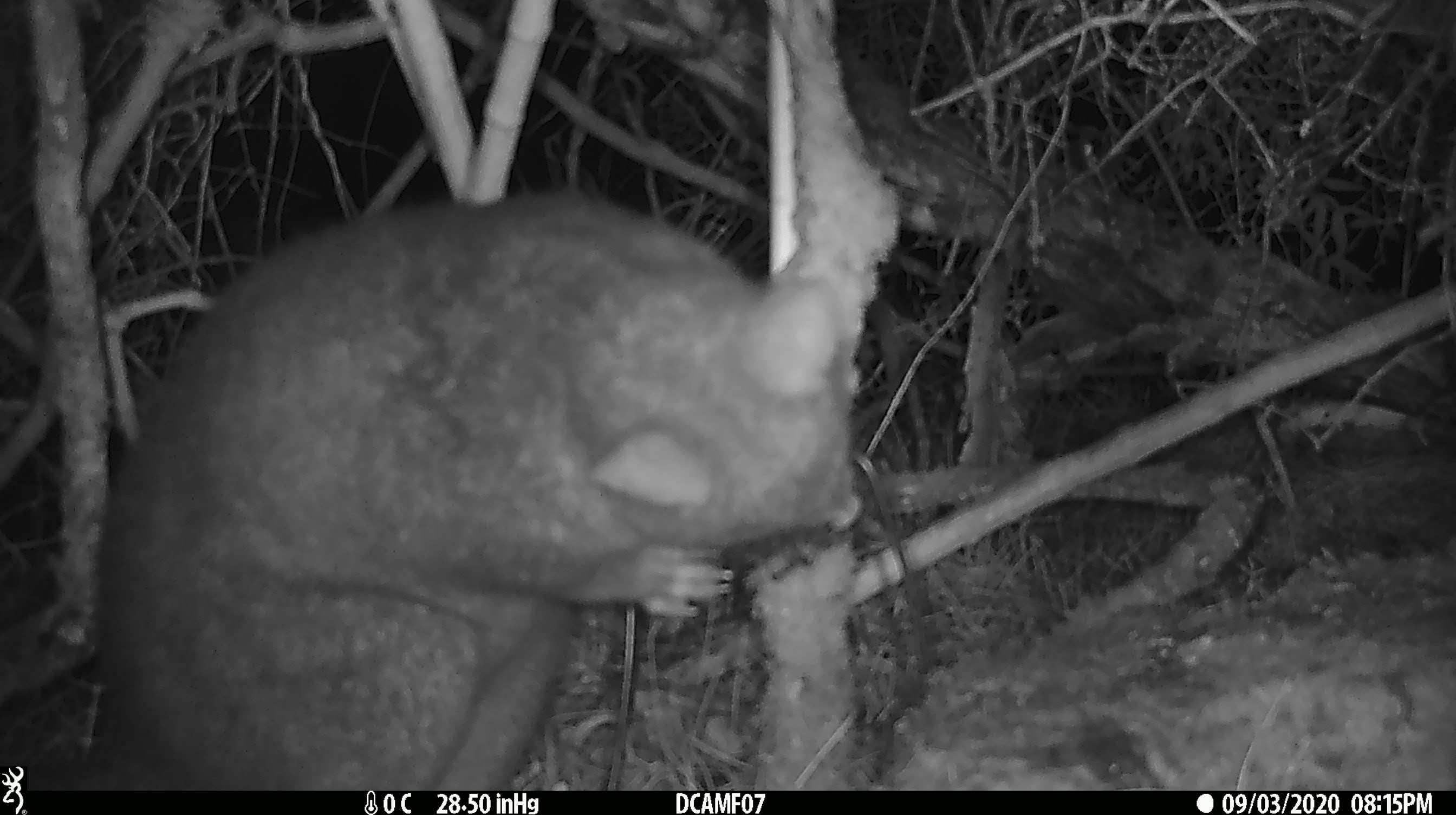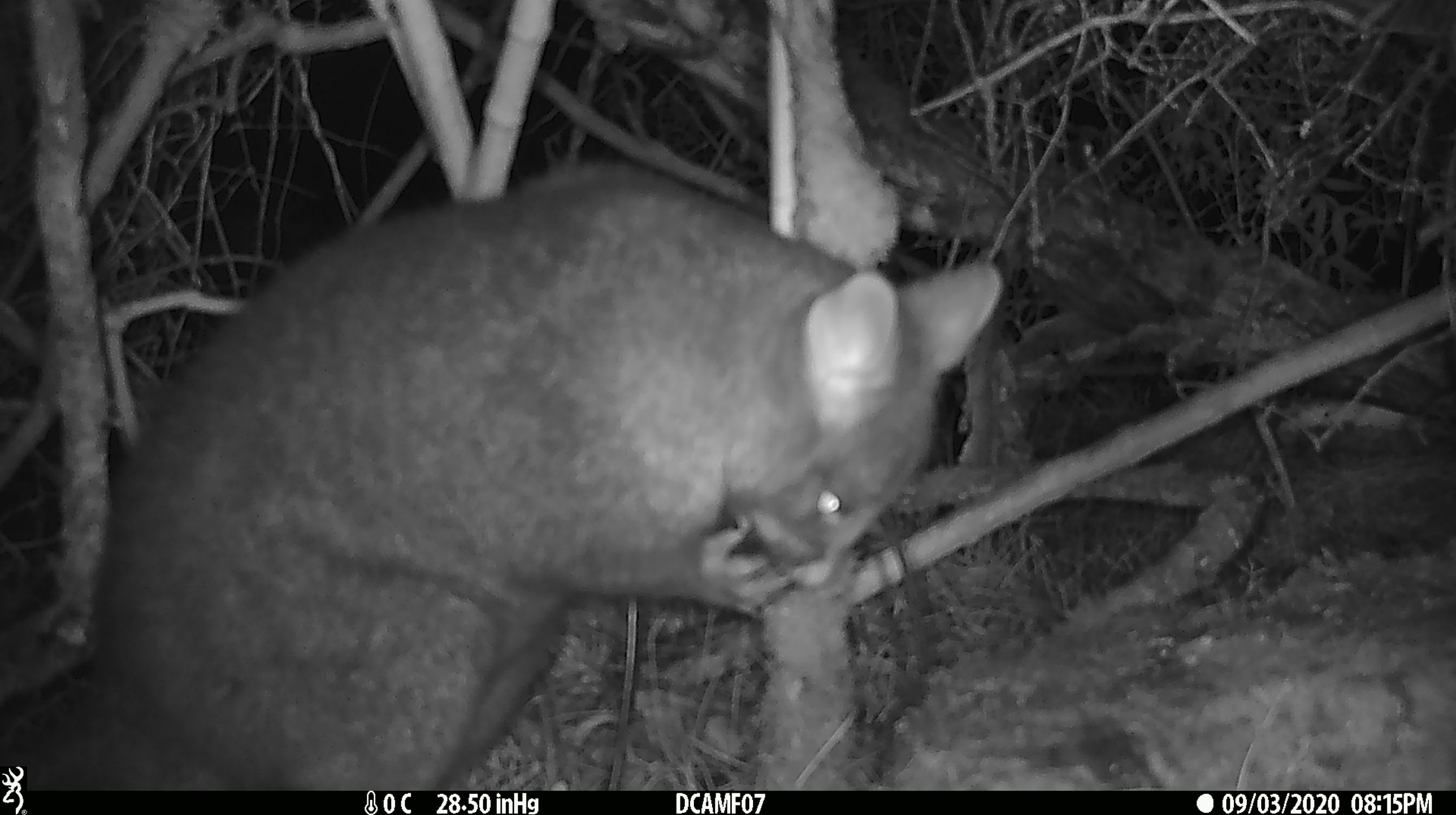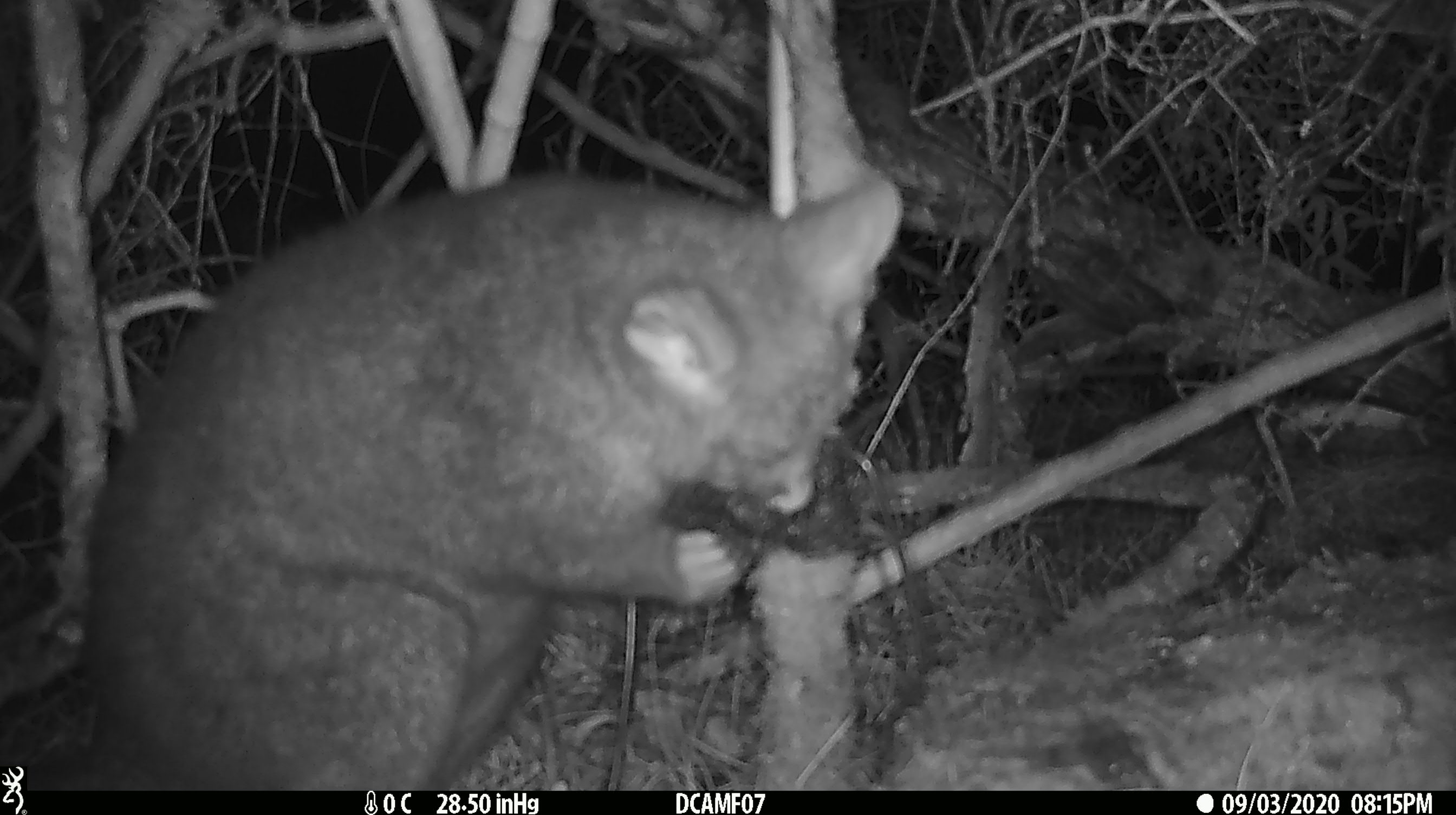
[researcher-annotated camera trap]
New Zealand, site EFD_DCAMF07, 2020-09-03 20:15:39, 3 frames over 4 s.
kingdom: Animalia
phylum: Chordata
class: Mammalia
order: Diprotodontia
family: Phalangeridae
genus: Trichosurus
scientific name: Trichosurus vulpecula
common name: common brushtail possum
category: possum